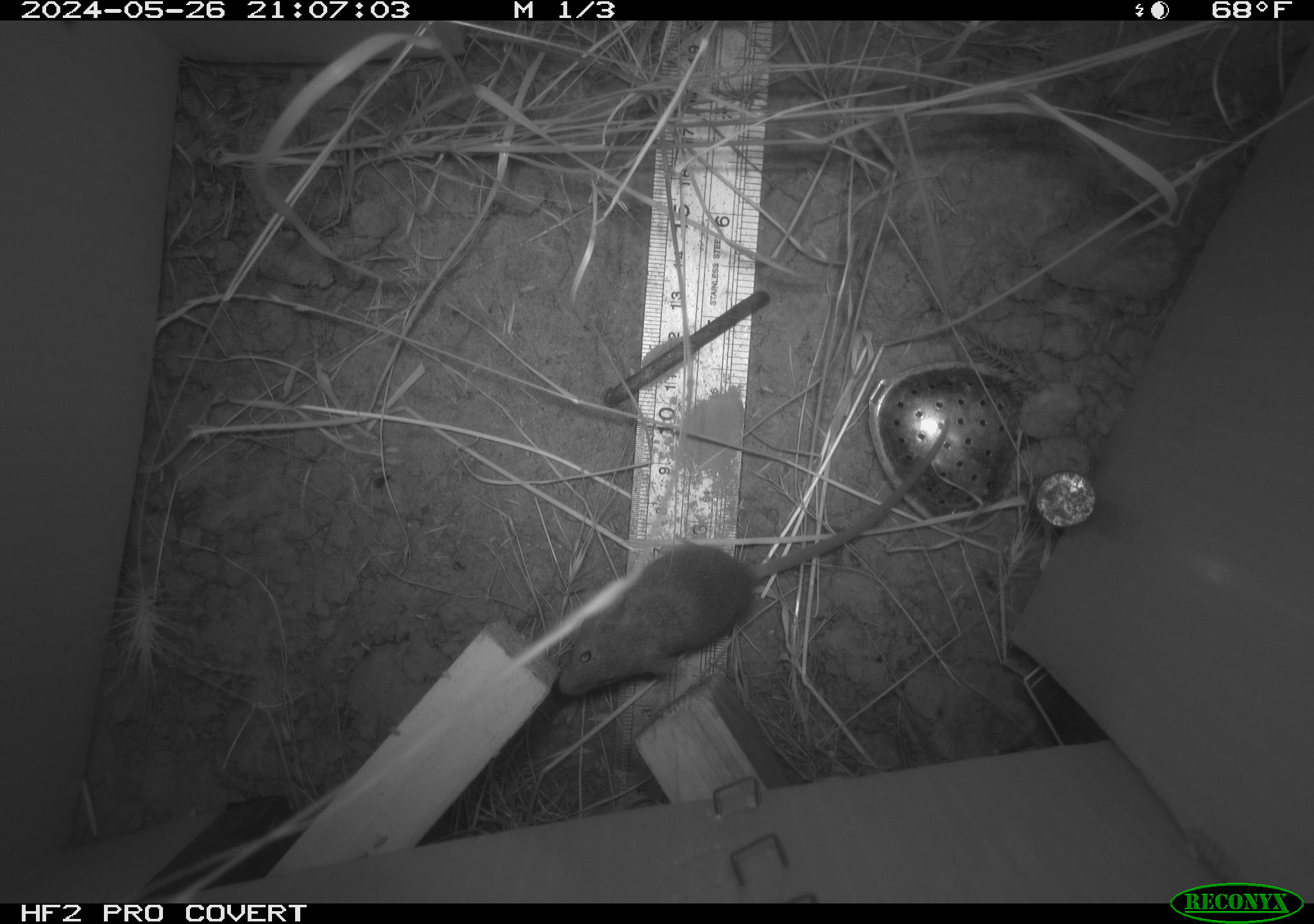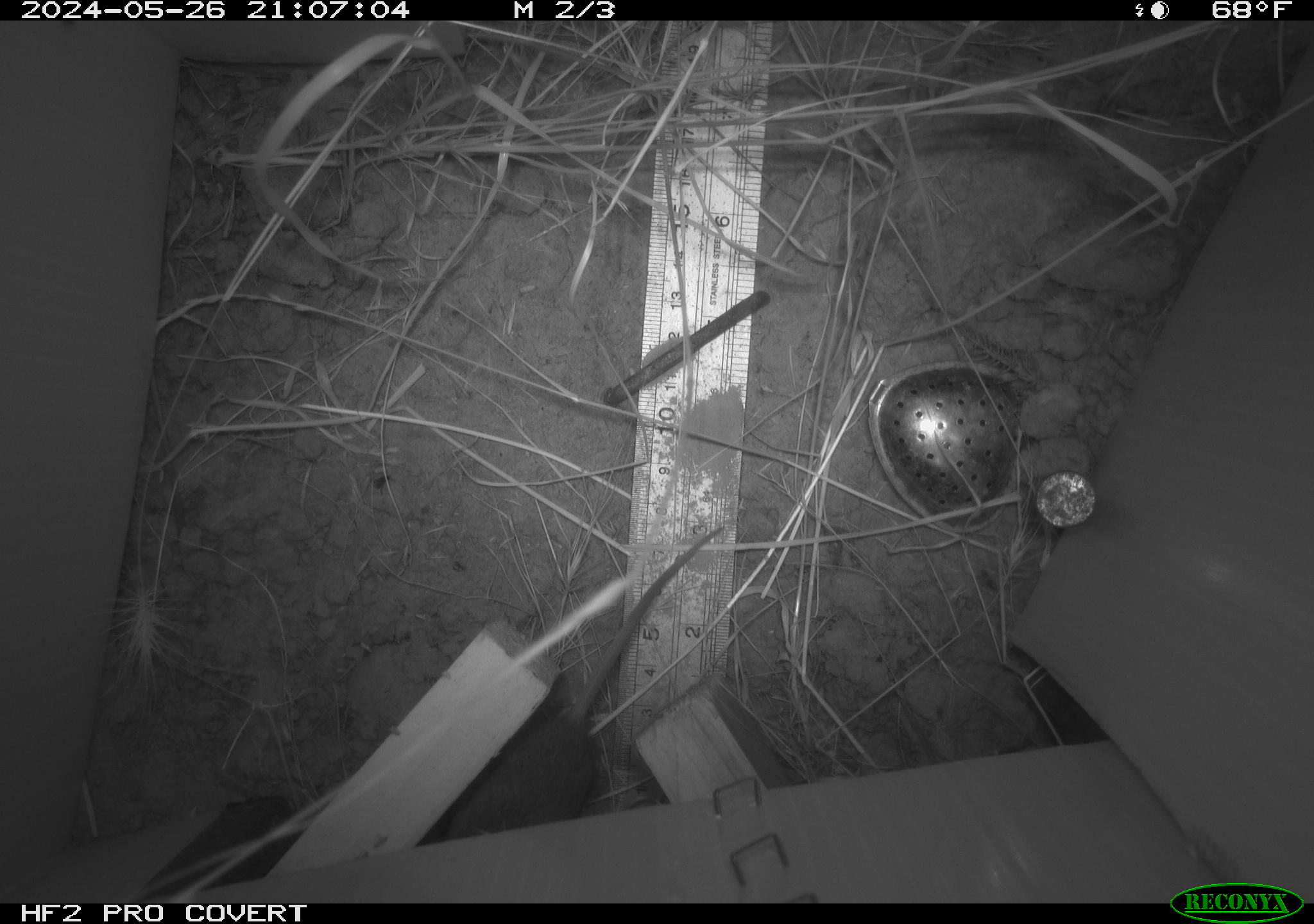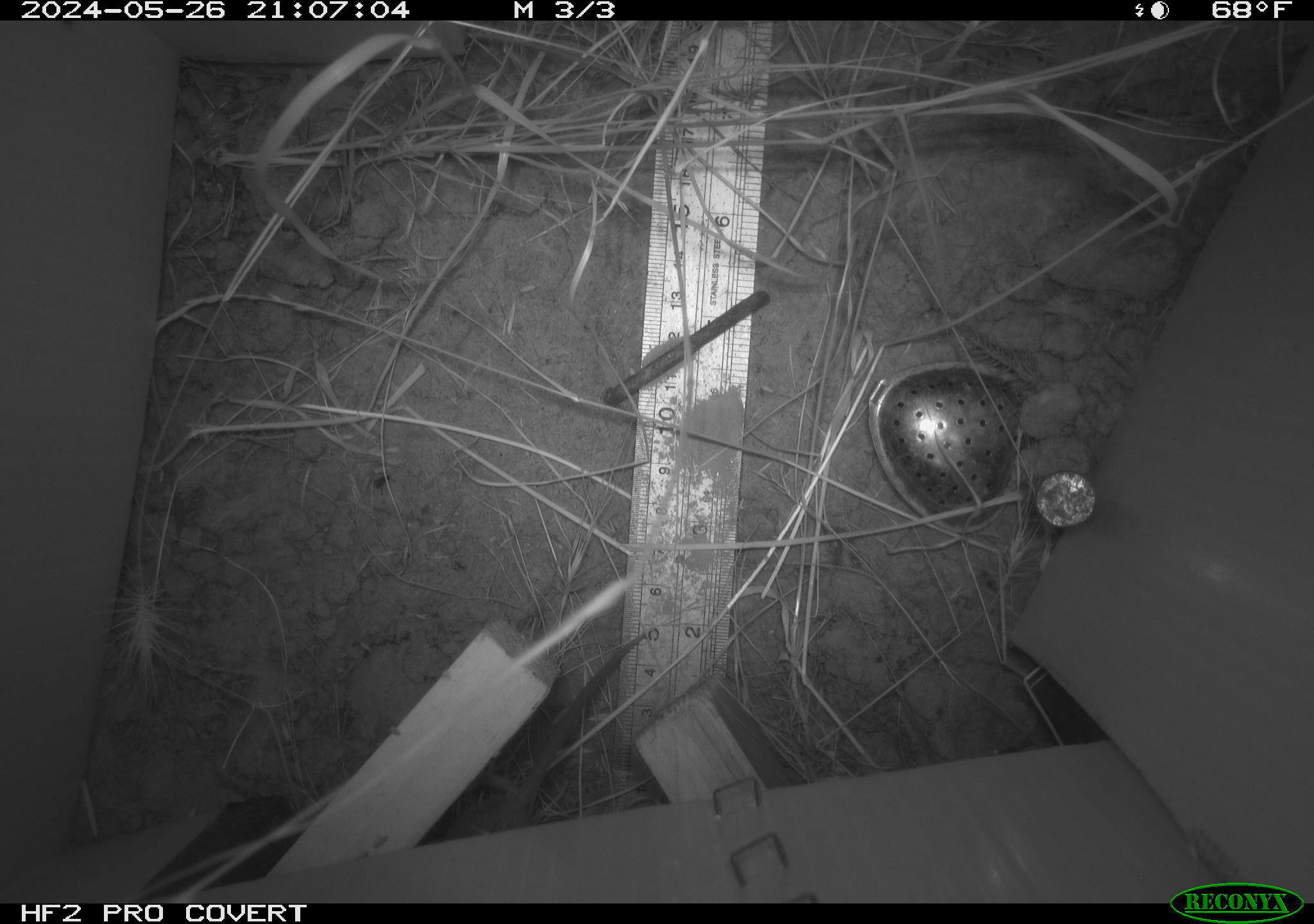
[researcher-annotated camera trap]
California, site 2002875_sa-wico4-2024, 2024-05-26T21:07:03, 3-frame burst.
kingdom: Animalia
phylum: Chordata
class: Mammalia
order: Rodentia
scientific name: Rodentia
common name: mouse species